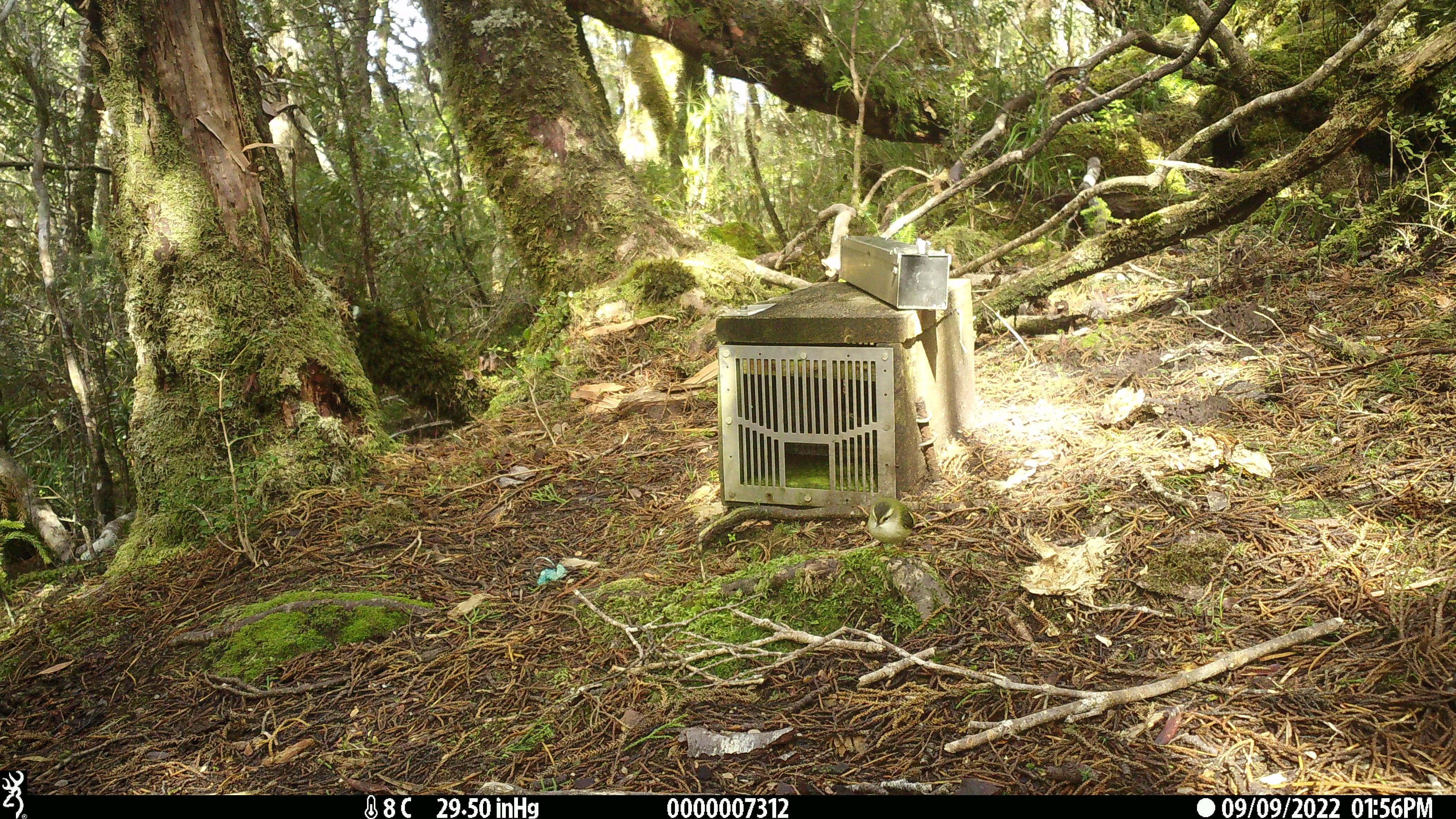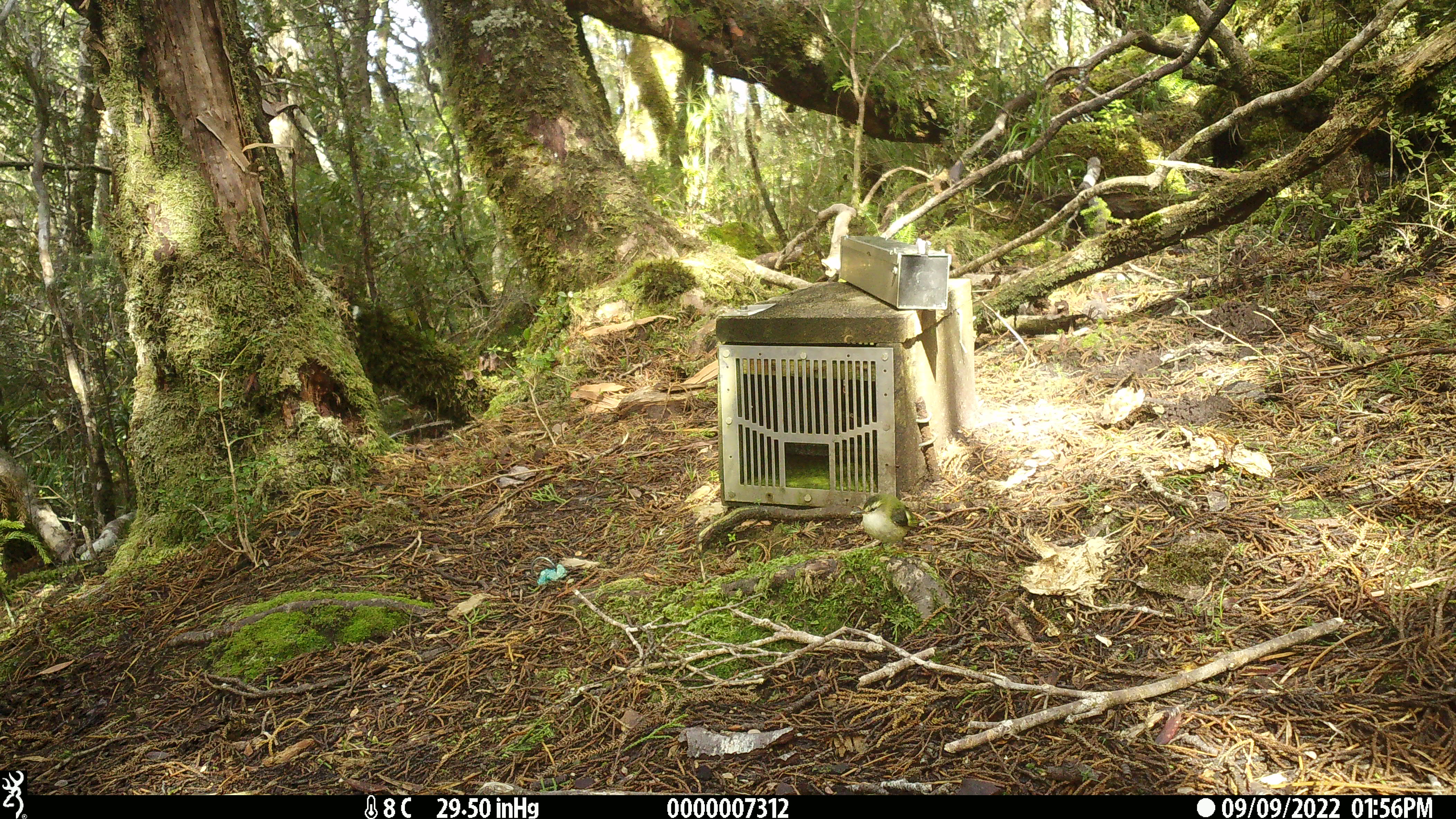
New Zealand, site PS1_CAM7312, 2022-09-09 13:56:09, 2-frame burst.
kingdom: Animalia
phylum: Chordata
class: Aves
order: Passeriformes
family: Acanthisittidae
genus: Acanthisitta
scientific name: Acanthisitta chloris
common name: rifleman